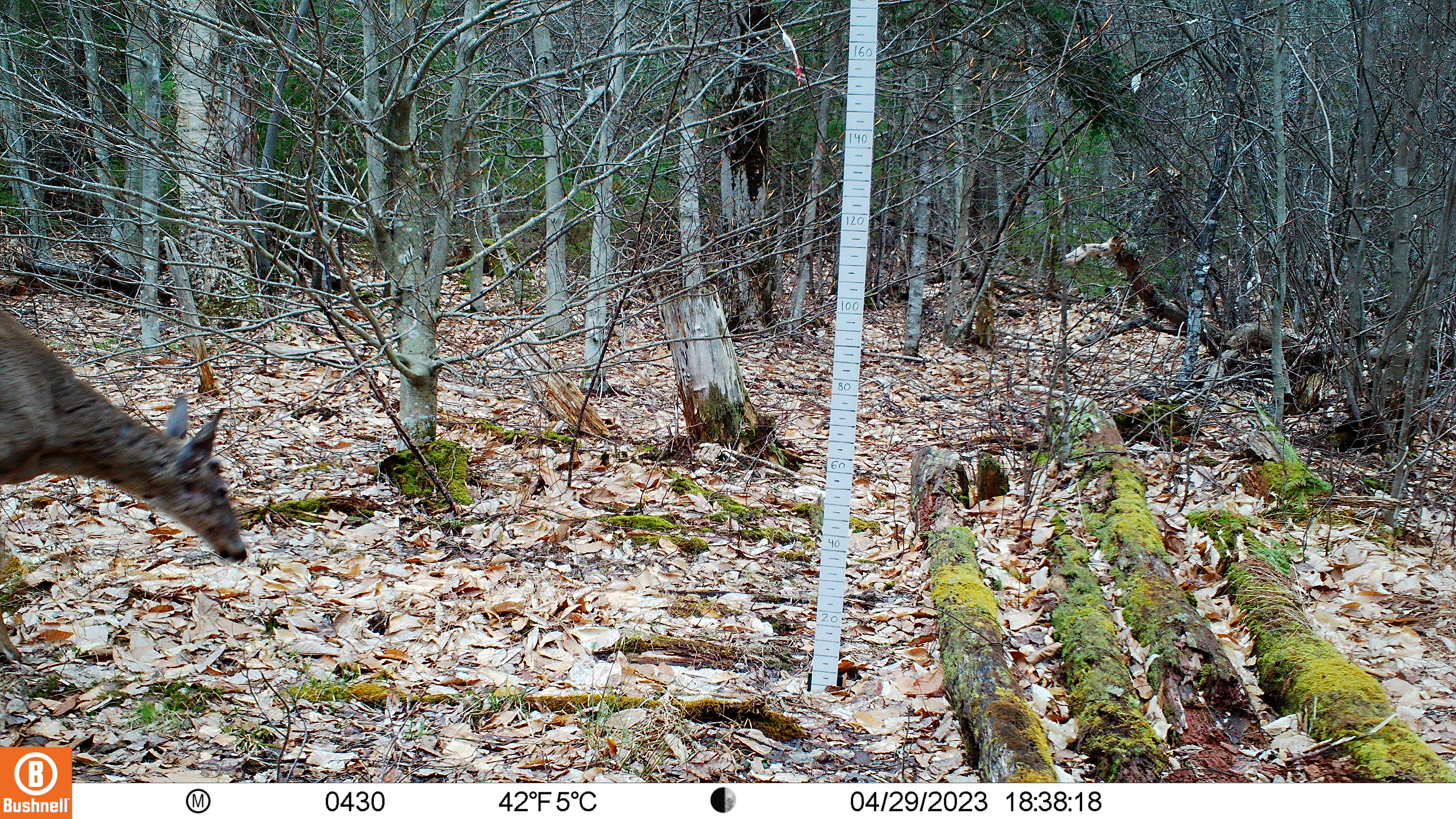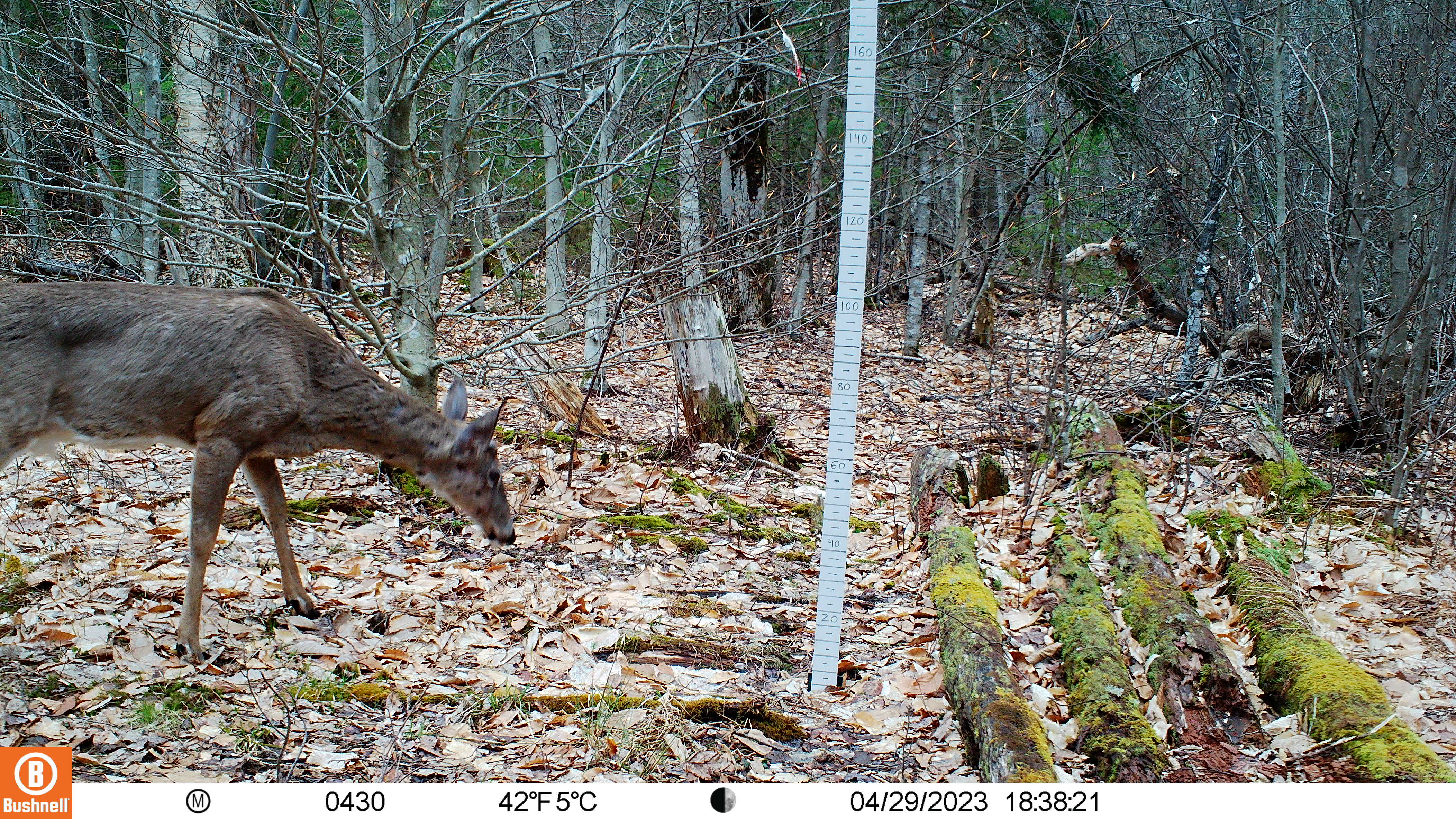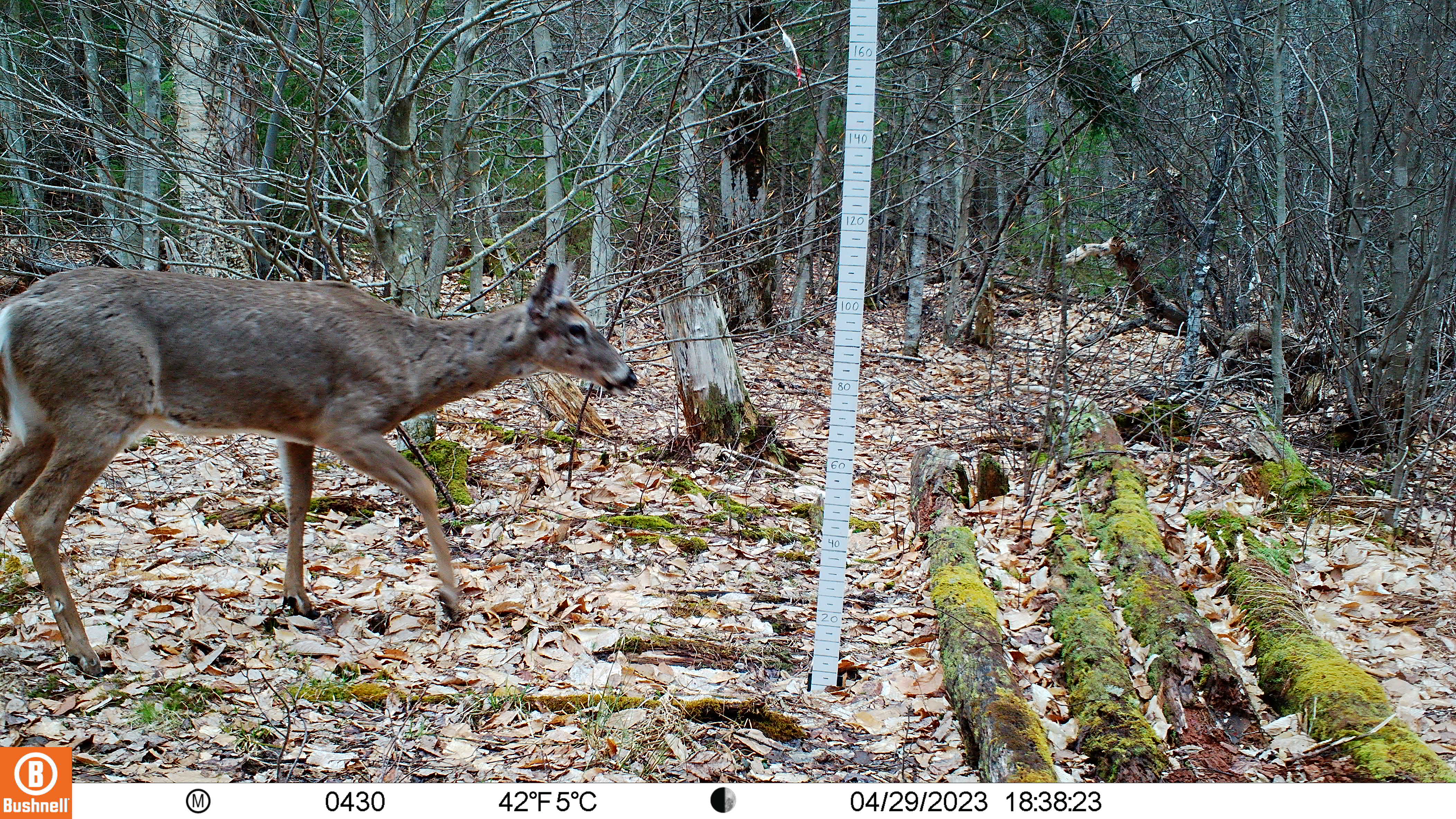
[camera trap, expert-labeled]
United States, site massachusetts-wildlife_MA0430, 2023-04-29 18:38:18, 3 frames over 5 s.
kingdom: Animalia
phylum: Chordata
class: Mammalia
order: Artiodactyla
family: Cervidae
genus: Odocoileus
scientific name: Odocoileus virginianus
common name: white-tailed deer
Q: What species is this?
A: White-tailed deer (Odocoileus virginianus).